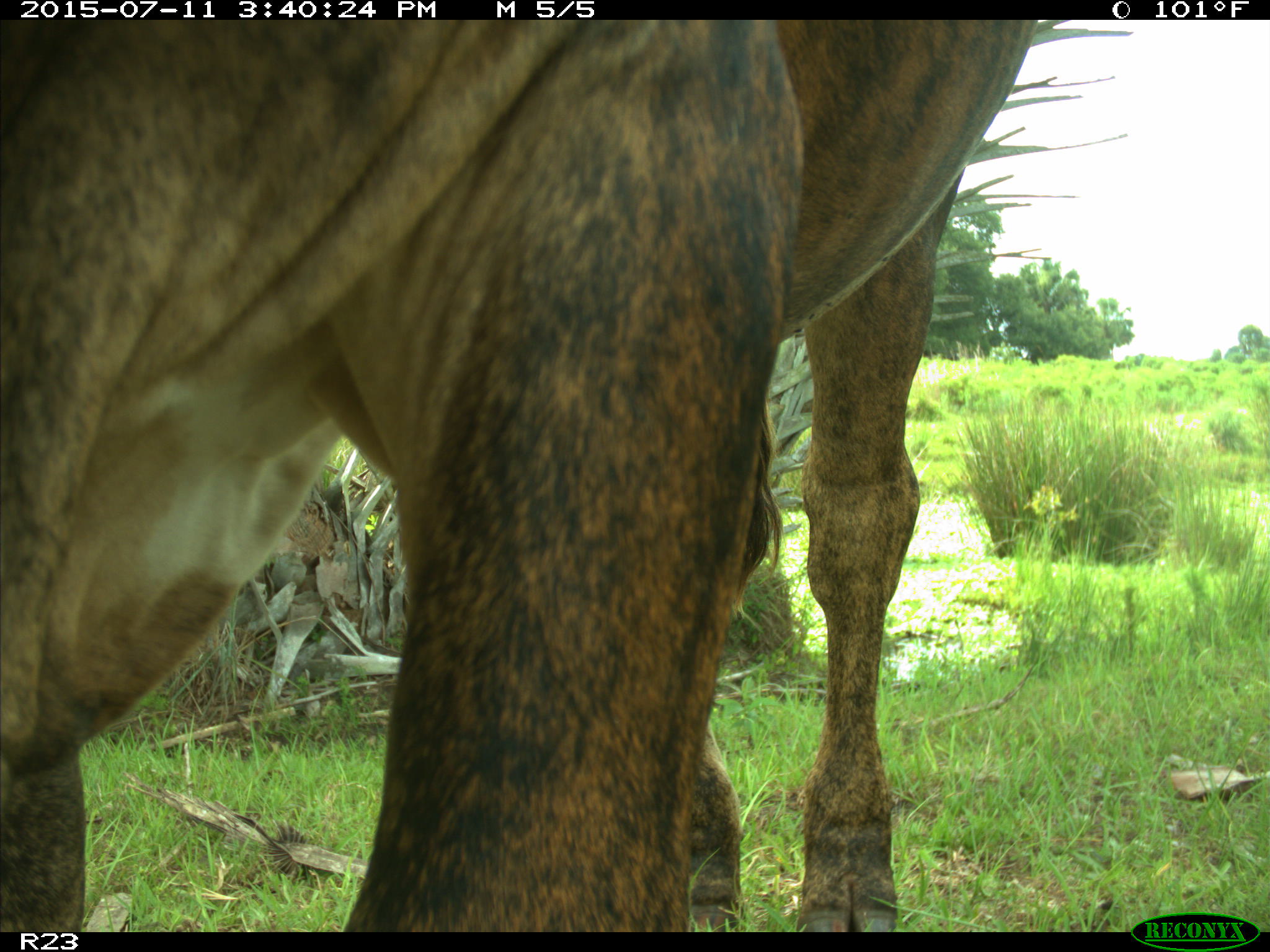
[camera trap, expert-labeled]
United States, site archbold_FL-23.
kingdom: Animalia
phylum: Chordata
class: Mammalia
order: Artiodactyla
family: Bovidae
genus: Bos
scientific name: Bos taurus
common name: domestic cow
Bos taurus (domestic cow).